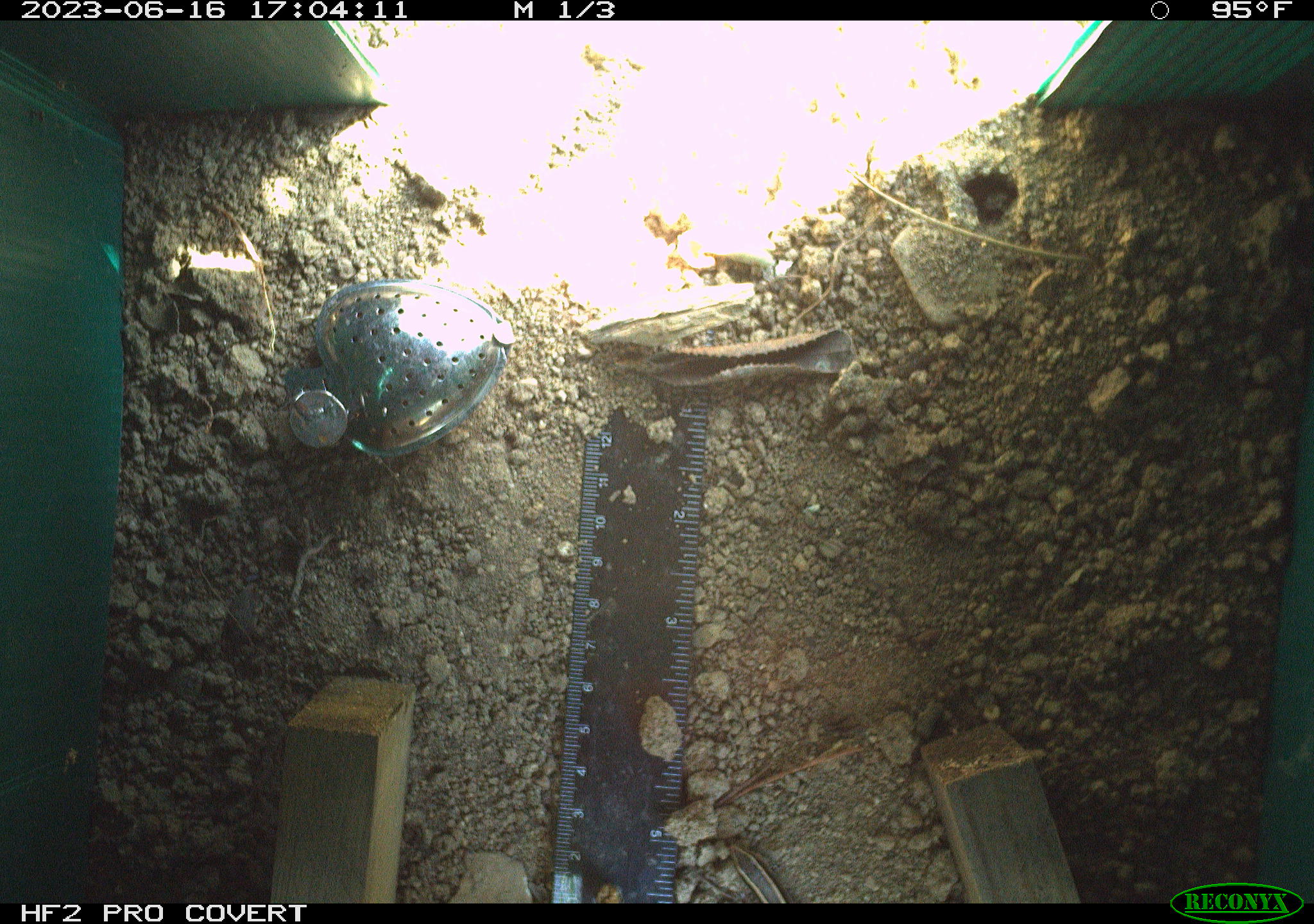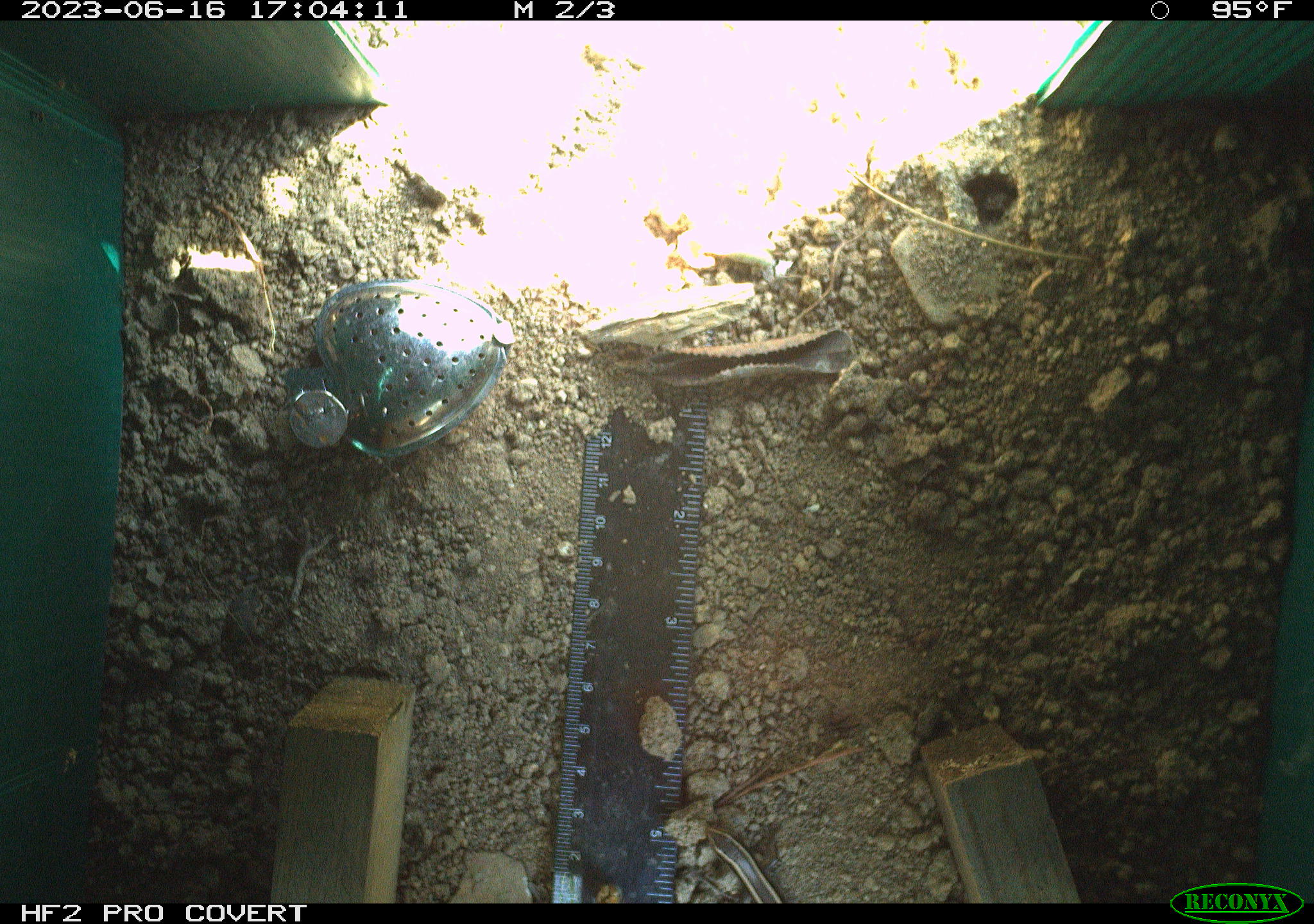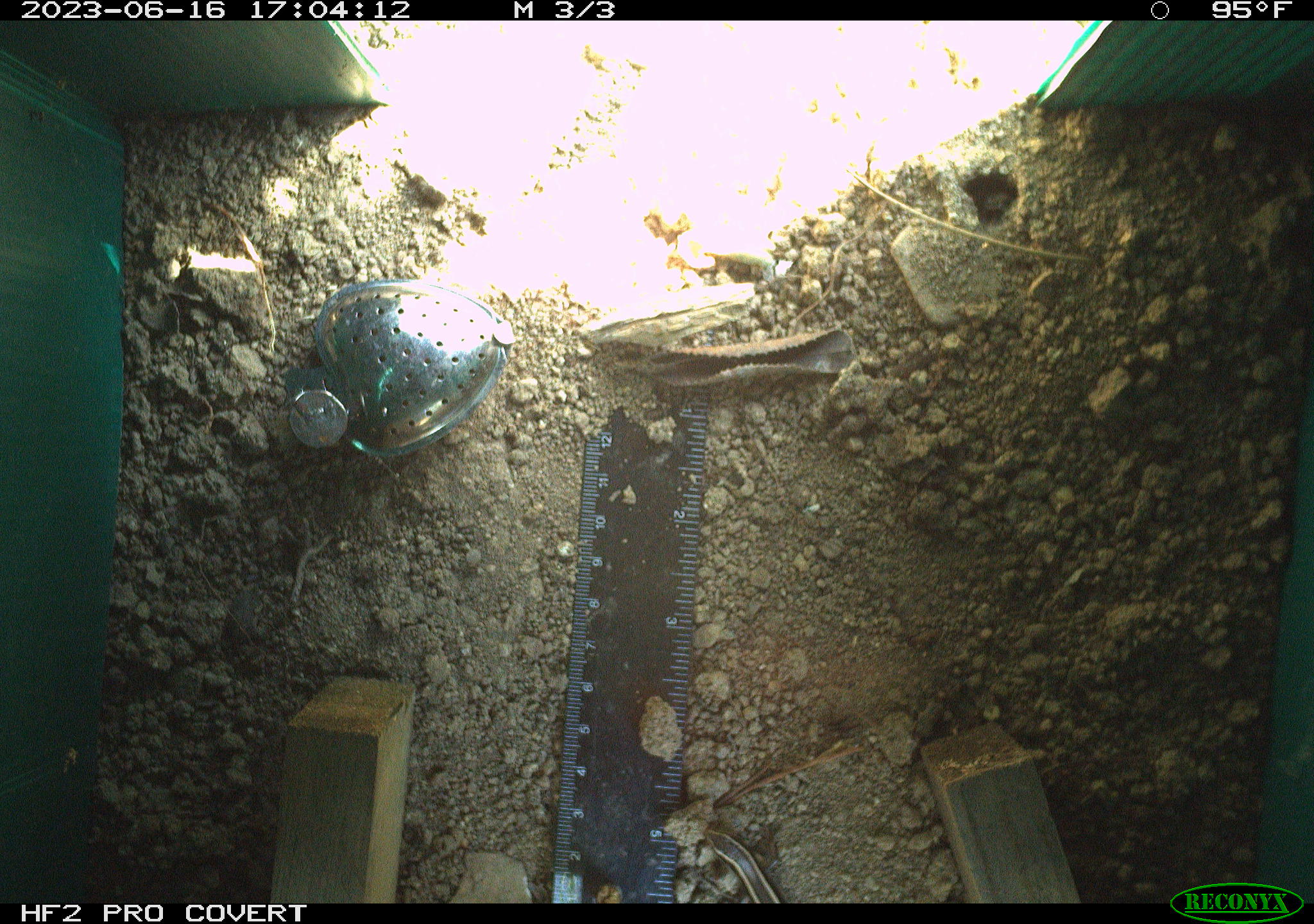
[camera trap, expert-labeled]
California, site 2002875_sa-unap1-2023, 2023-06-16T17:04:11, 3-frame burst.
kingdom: Animalia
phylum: Chordata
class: Reptilia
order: Squamata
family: Scincidae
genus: Plestiodon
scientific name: Plestiodon skiltonianus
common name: western skink